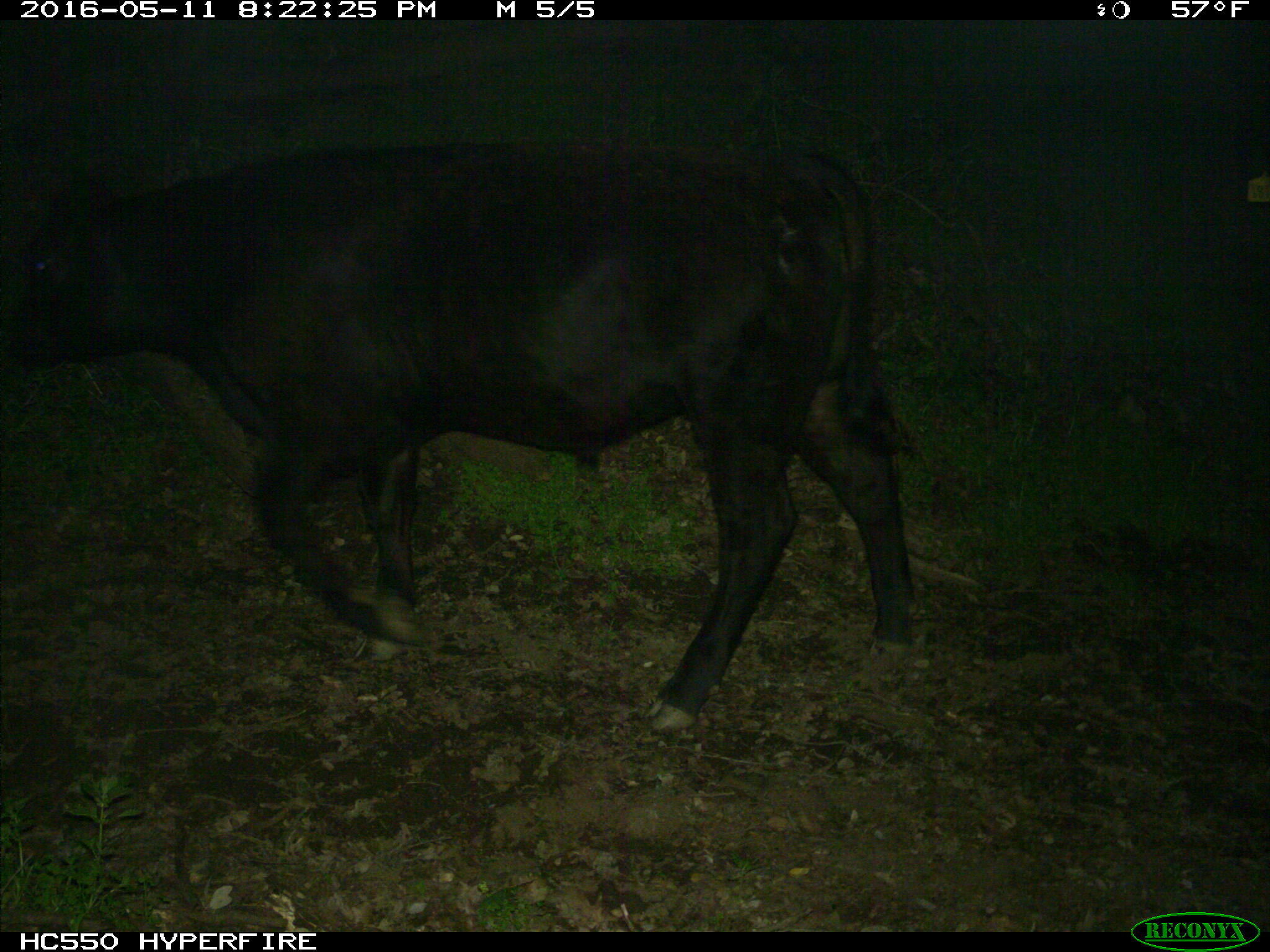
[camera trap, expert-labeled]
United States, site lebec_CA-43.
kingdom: Animalia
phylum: Chordata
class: Mammalia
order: Artiodactyla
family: Bovidae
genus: Bos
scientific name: Bos taurus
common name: domestic cow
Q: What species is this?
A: Bos taurus (domestic cow).